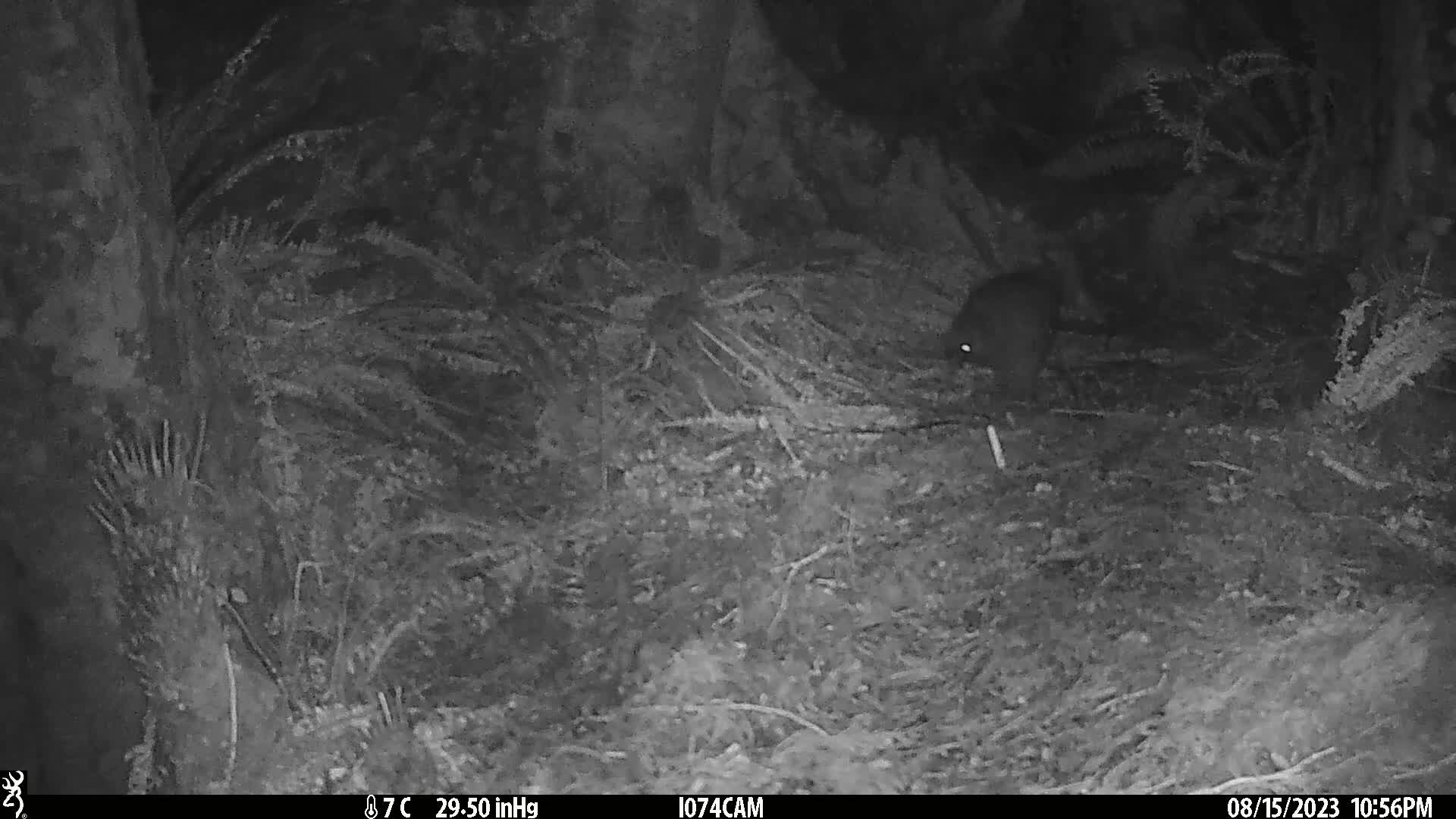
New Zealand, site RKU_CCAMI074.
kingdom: Animalia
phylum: Chordata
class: Aves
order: Apterygiformes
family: Apterygidae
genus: Apteryx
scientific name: Apteryx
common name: kiwi